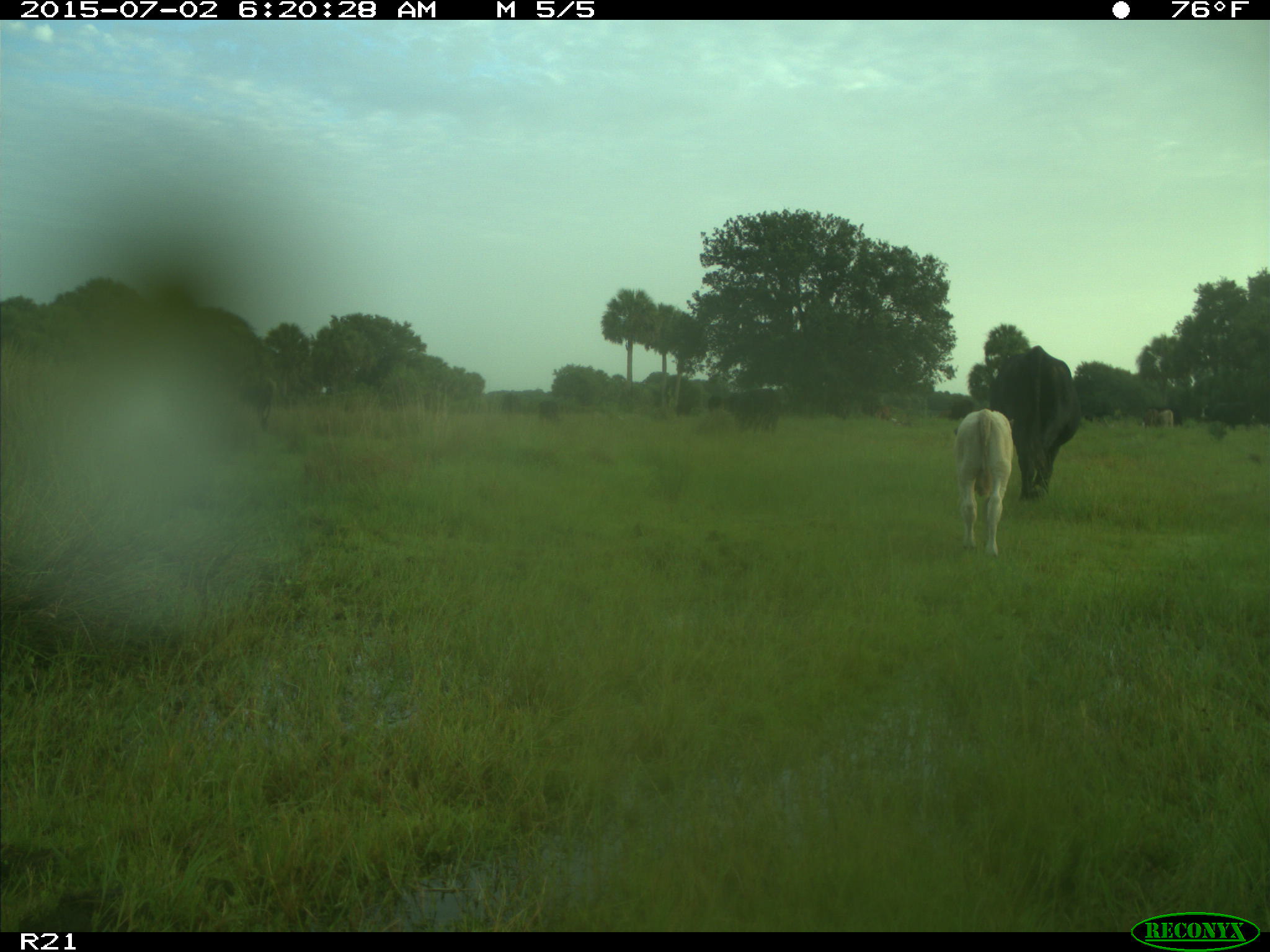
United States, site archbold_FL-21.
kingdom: Animalia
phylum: Chordata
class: Mammalia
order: Artiodactyla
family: Bovidae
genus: Bos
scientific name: Bos taurus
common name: domestic cow